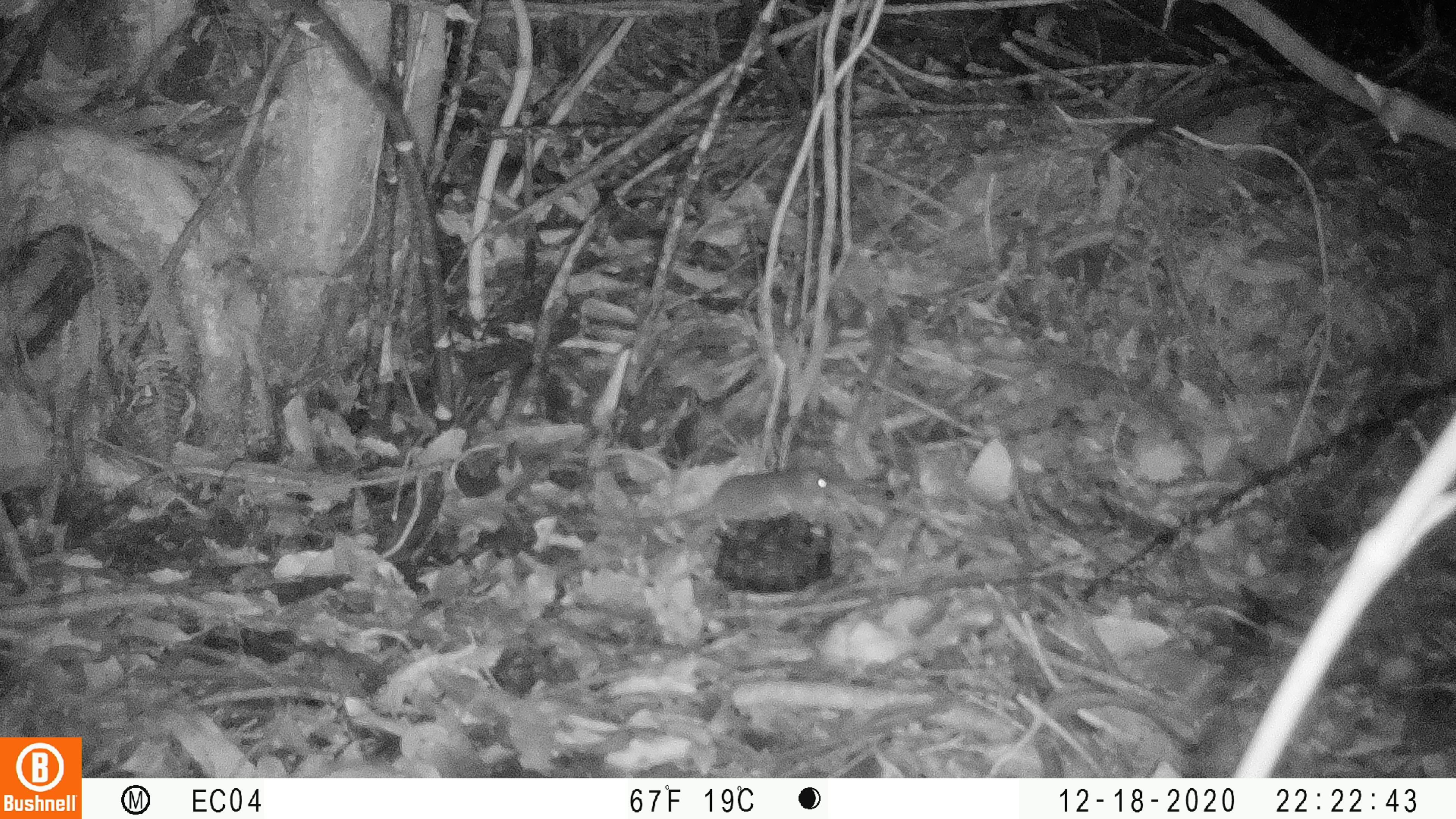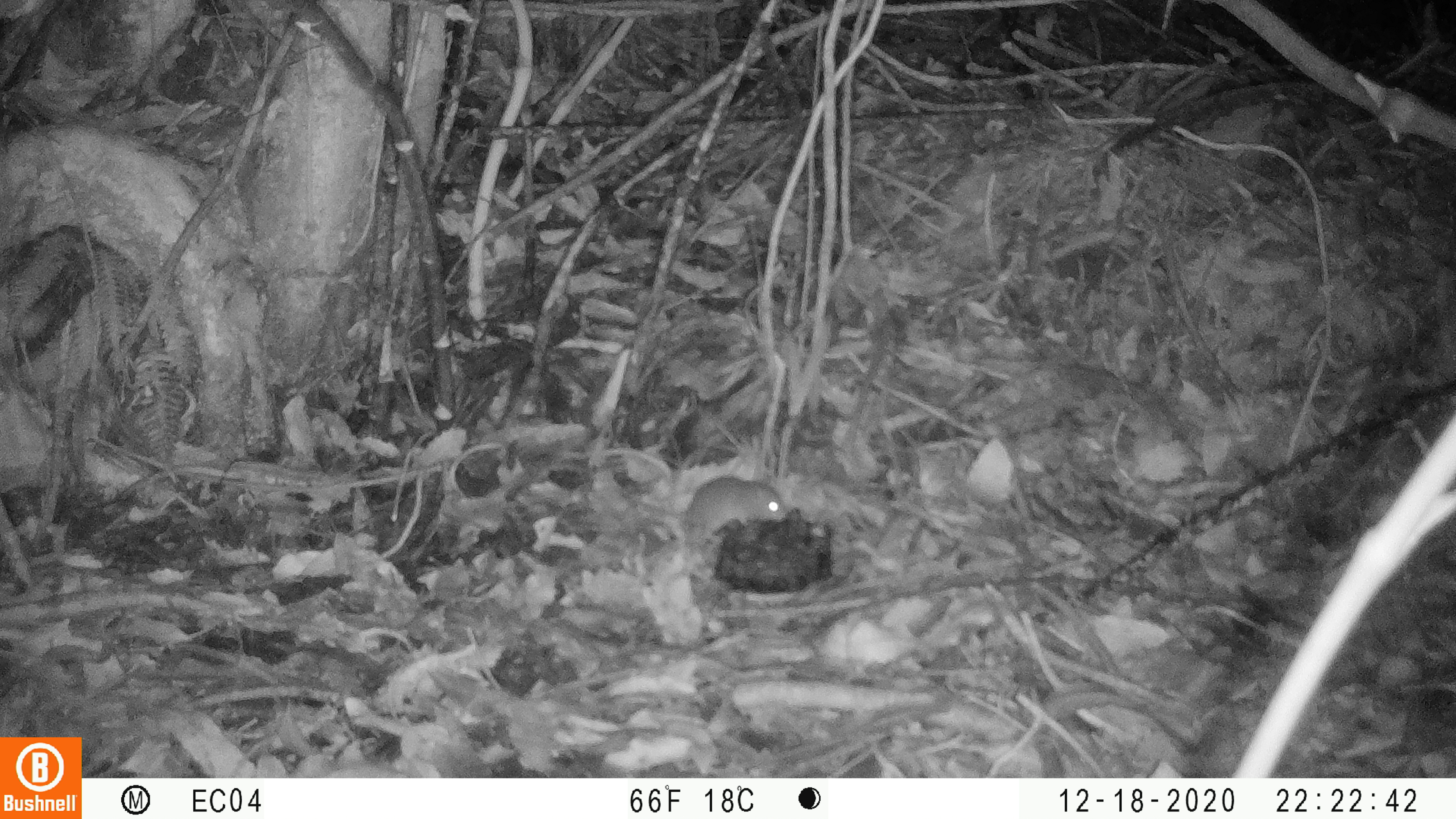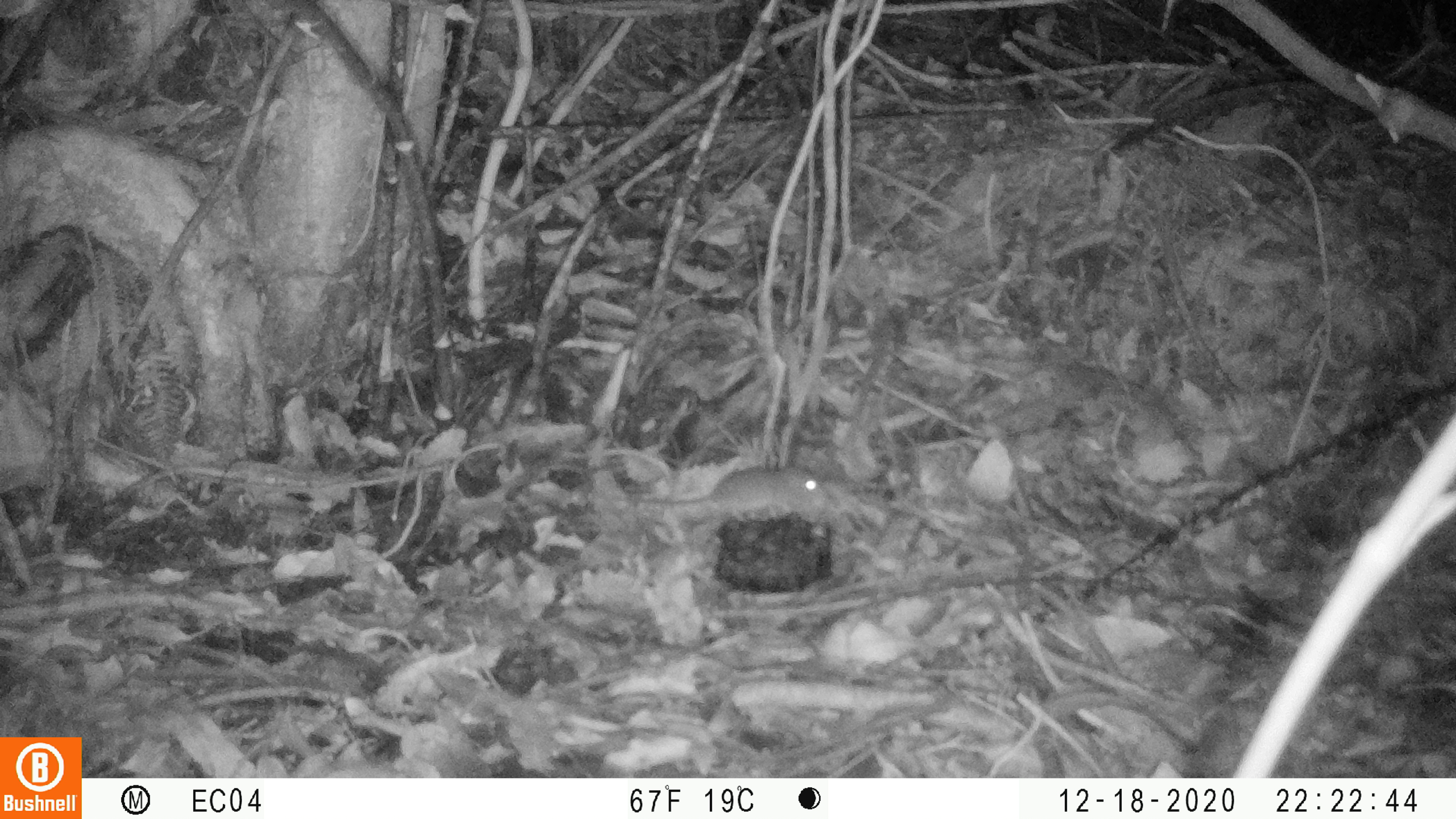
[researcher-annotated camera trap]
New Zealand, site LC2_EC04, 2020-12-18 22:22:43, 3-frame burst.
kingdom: Animalia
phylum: Chordata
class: Mammalia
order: Rodentia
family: Muridae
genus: Mus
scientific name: Mus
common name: mouse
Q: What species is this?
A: Mouse (Mus).